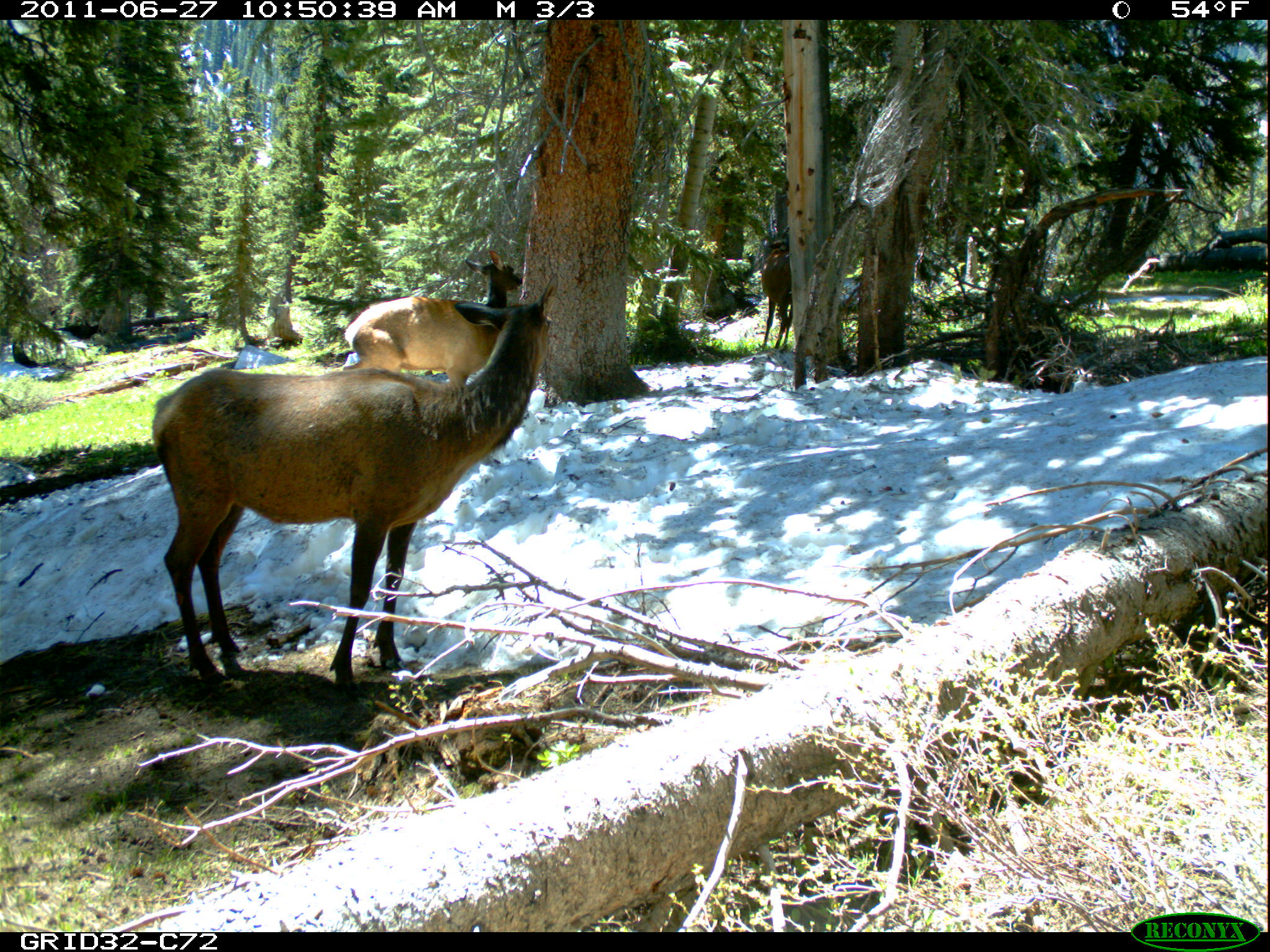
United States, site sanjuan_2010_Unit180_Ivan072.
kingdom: Animalia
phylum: Chordata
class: Mammalia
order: Artiodactyla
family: Cervidae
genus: Cervus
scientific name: Cervus elaphus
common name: red deer